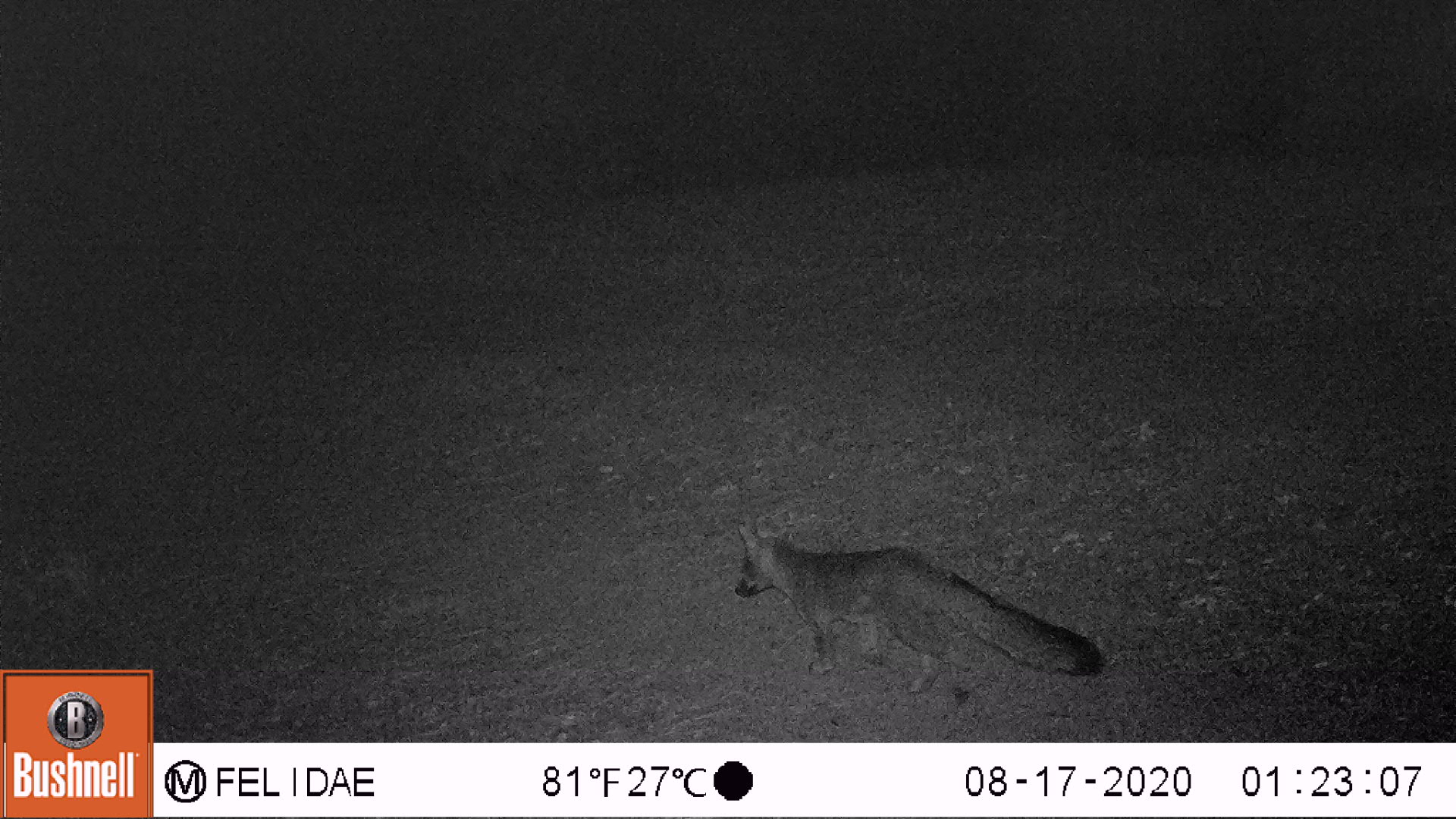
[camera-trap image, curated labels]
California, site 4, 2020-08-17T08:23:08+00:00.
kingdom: Animalia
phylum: Chordata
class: Mammalia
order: Carnivora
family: Canidae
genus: Urocyon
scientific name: Urocyon cinereoargenteus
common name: gray fox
Gray fox (Urocyon cinereoargenteus).